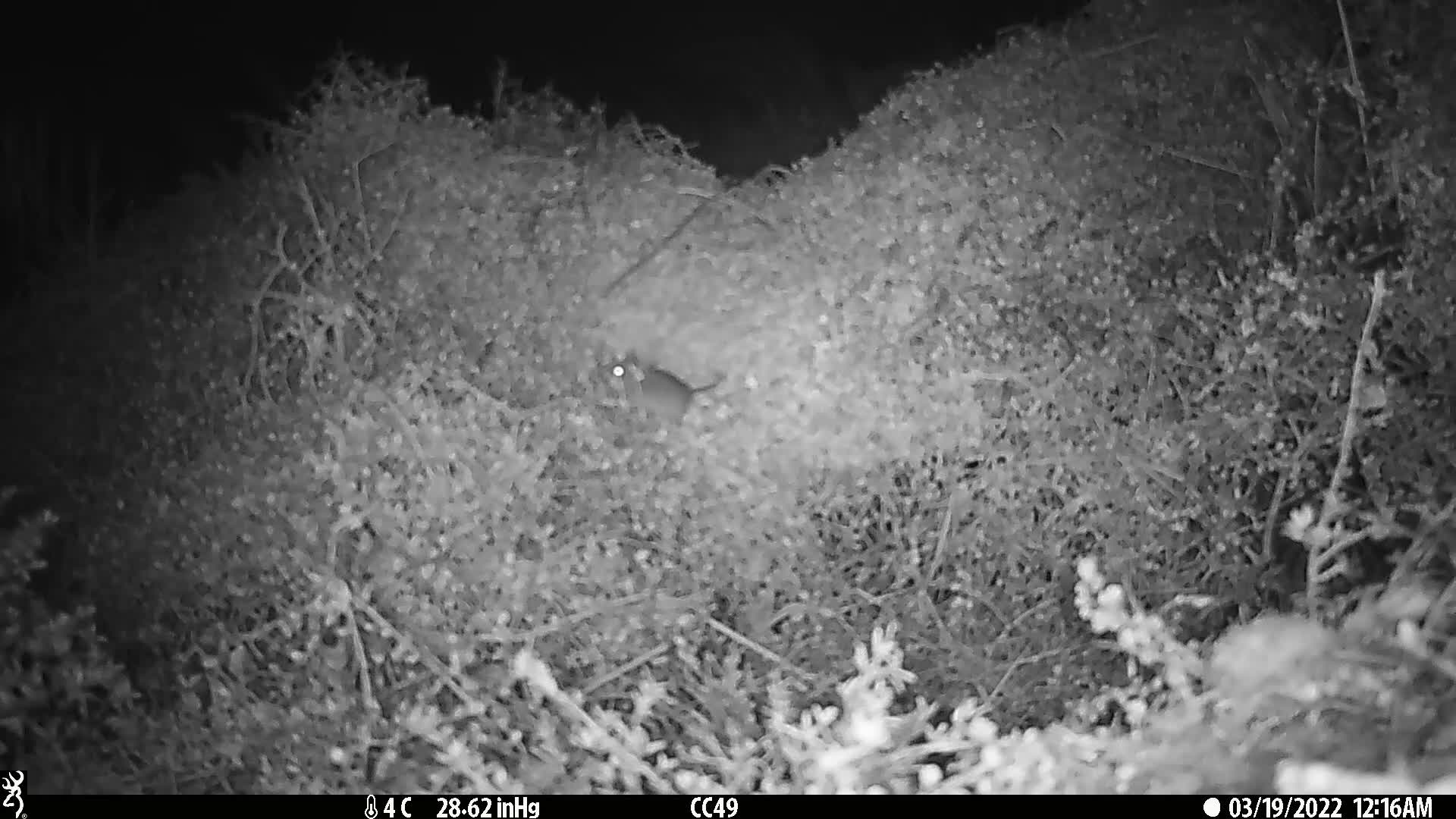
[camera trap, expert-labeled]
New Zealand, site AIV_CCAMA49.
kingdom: Animalia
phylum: Chordata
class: Mammalia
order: Rodentia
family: Muridae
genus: Mus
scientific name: Mus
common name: mouse